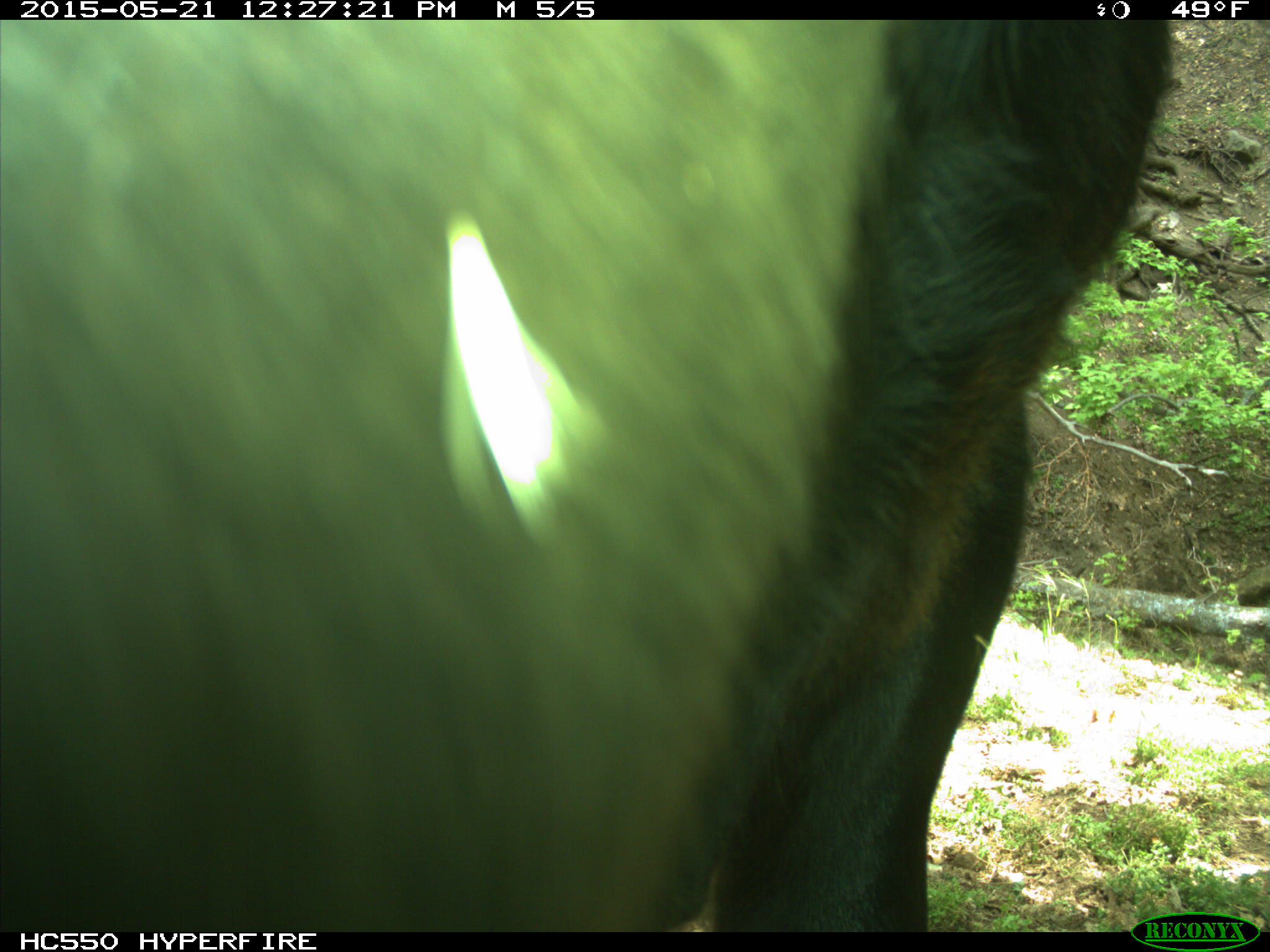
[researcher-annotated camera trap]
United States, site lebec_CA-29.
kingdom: Animalia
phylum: Chordata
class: Mammalia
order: Artiodactyla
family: Bovidae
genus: Bos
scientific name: Bos taurus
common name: domestic cow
Bos taurus (domestic cow).